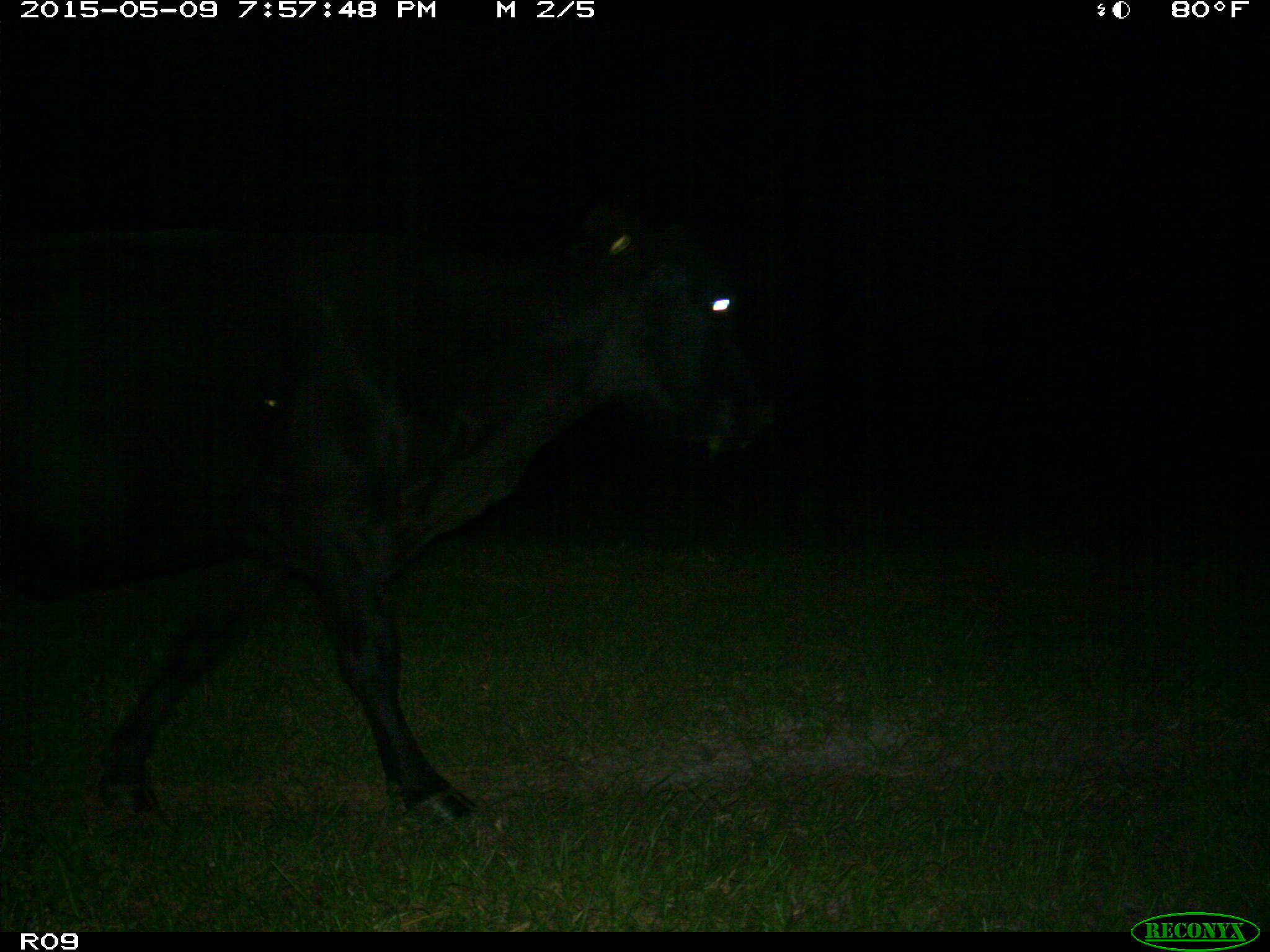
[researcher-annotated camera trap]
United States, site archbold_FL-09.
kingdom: Animalia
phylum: Chordata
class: Mammalia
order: Artiodactyla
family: Bovidae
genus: Bos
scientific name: Bos taurus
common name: domestic cow